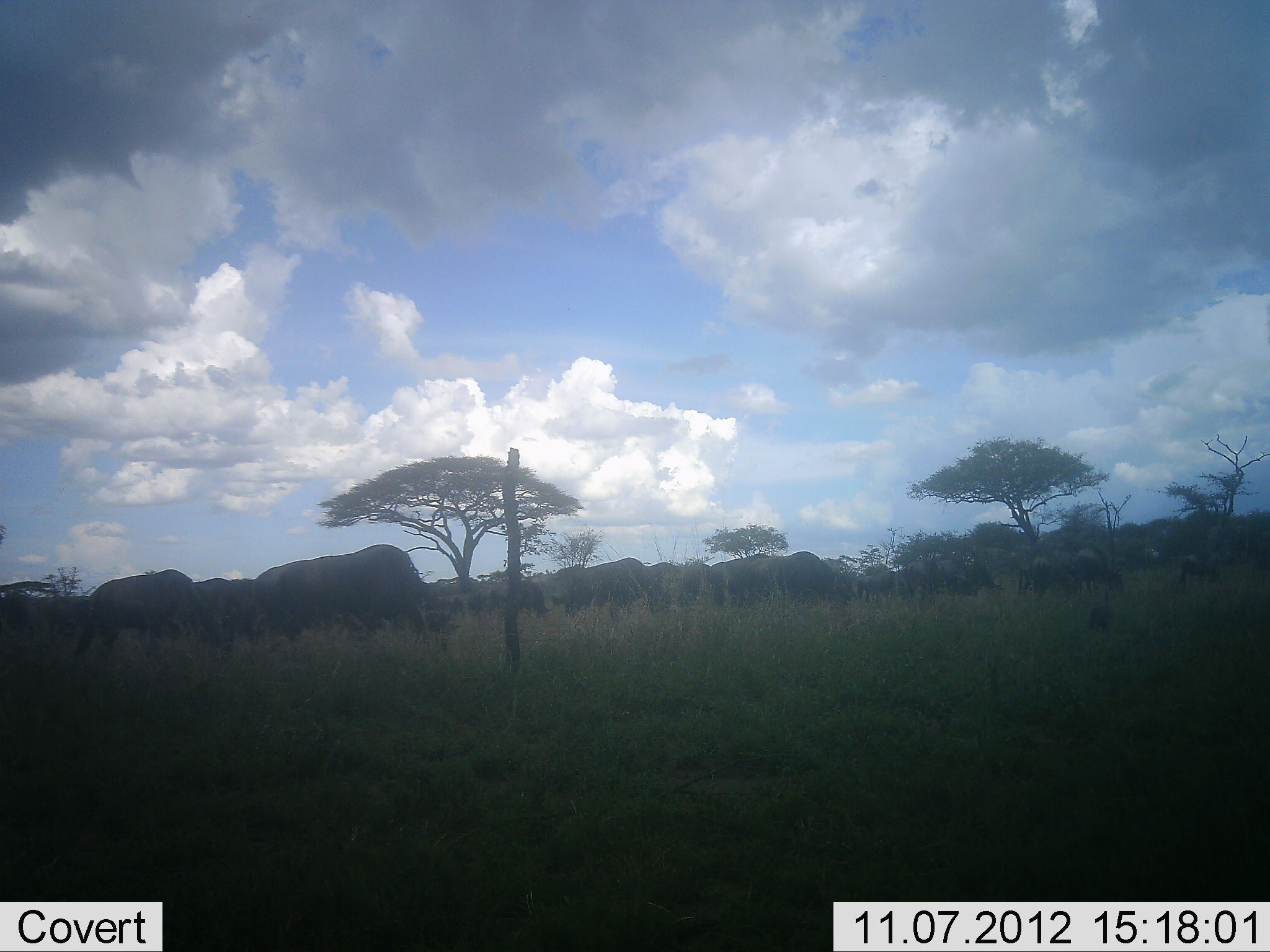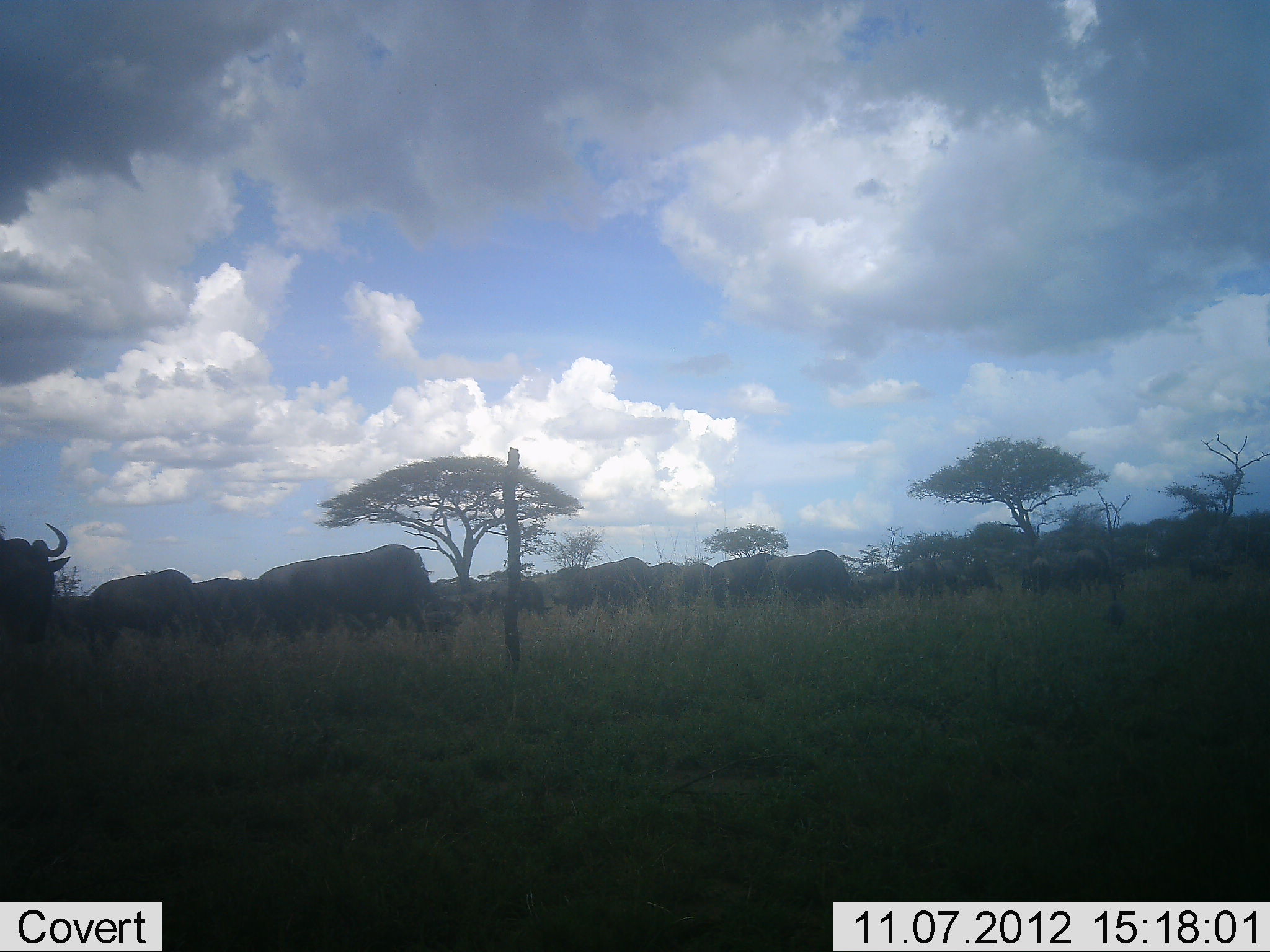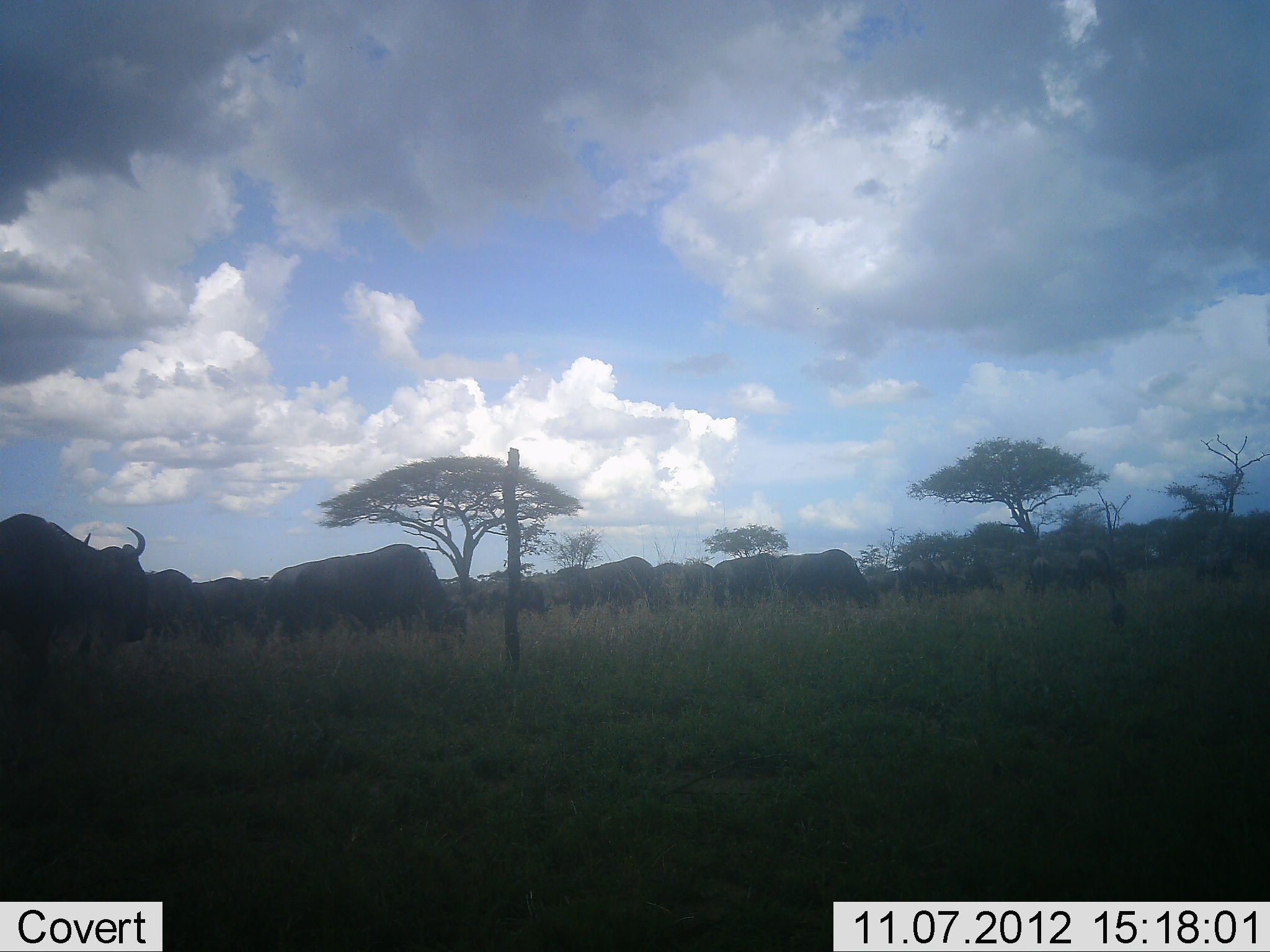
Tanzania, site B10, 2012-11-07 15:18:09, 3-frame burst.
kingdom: Animalia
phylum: Chordata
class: Mammalia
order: Artiodactyla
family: Bovidae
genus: Connochaetes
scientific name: Connochaetes taurinus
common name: blue wildebeest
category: wildebeest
Wildebeest (blue wildebeest) (Connochaetes taurinus), count 11-50. Behavior (volunteer vote fractions): standing 15%, resting 0%, moving 77%, interacting 0%. Young present (vote fraction): 0%. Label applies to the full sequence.